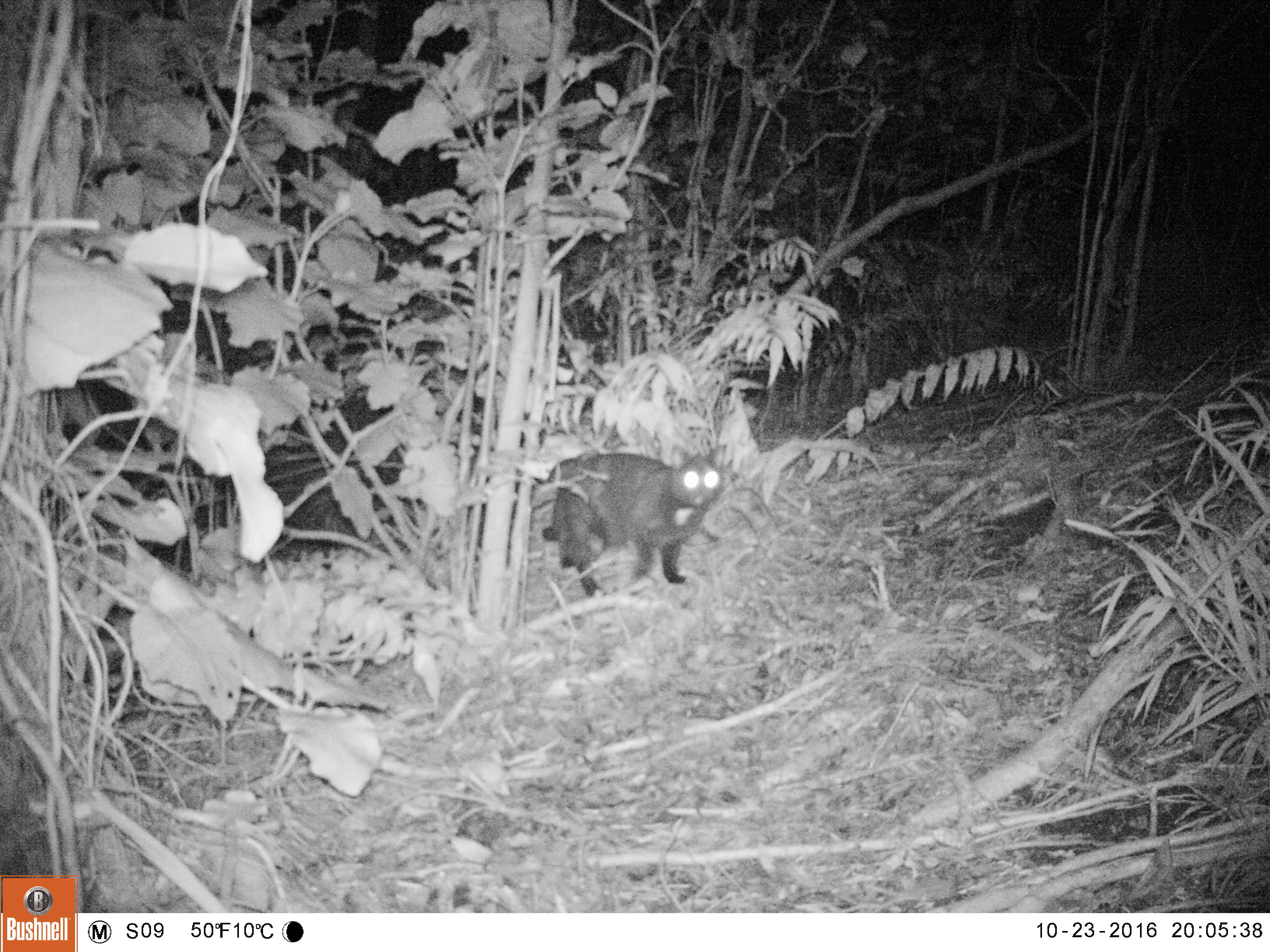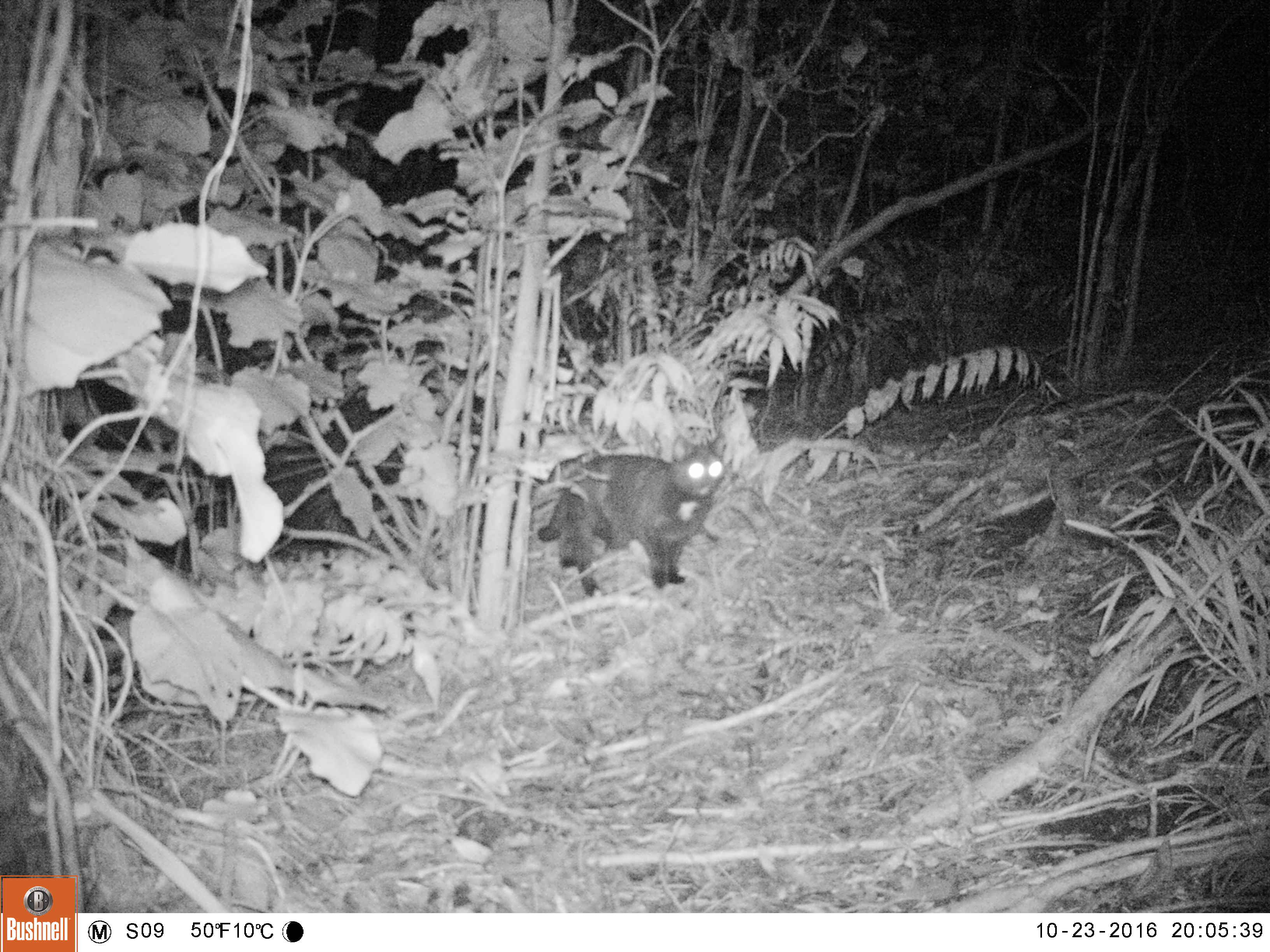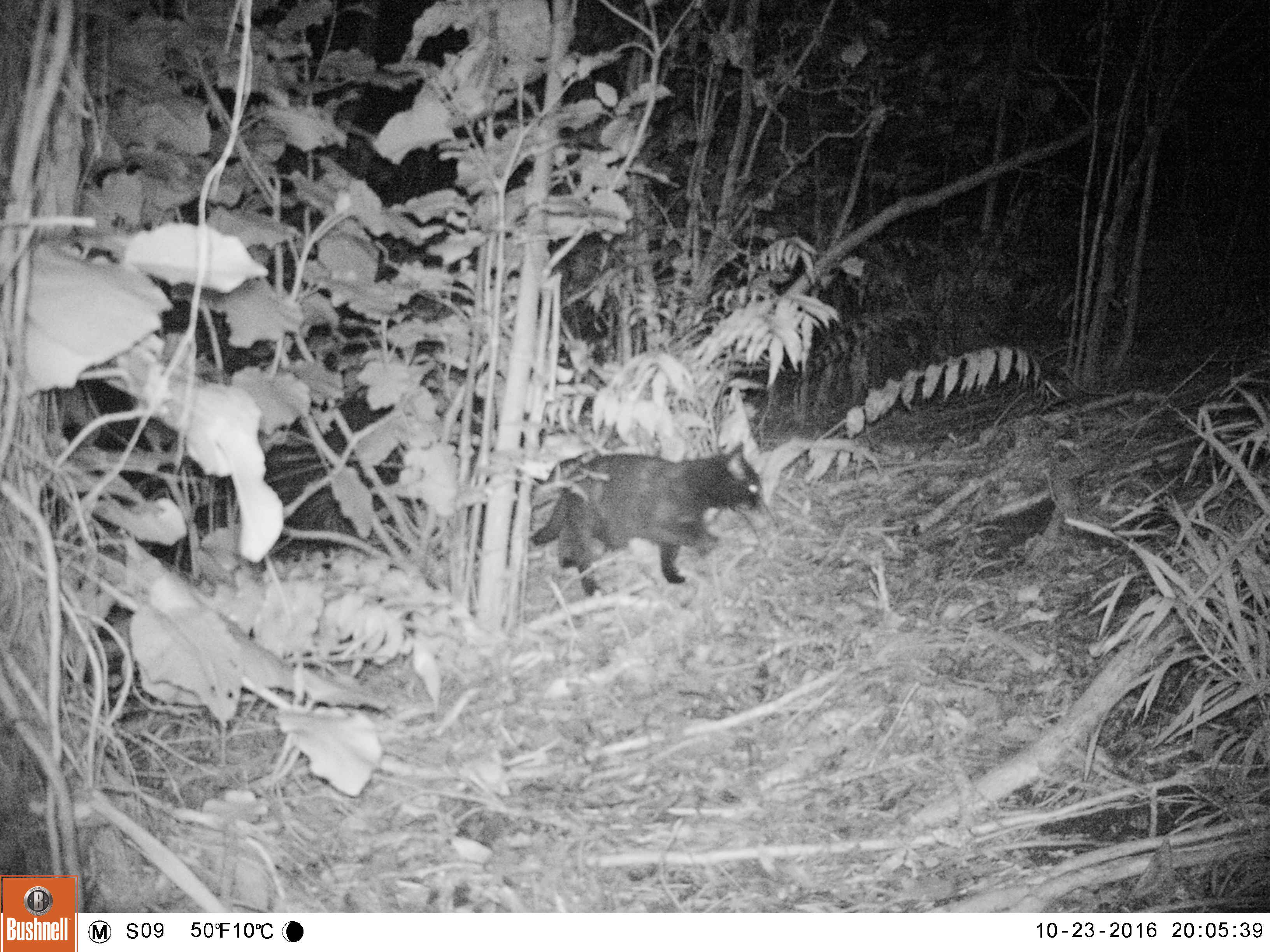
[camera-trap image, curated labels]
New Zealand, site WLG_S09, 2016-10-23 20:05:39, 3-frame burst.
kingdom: Animalia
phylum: Chordata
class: Mammalia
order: Carnivora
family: Felidae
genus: Felis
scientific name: Felis catus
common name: domestic cat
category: cat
Cat (domestic cat) (Felis catus).